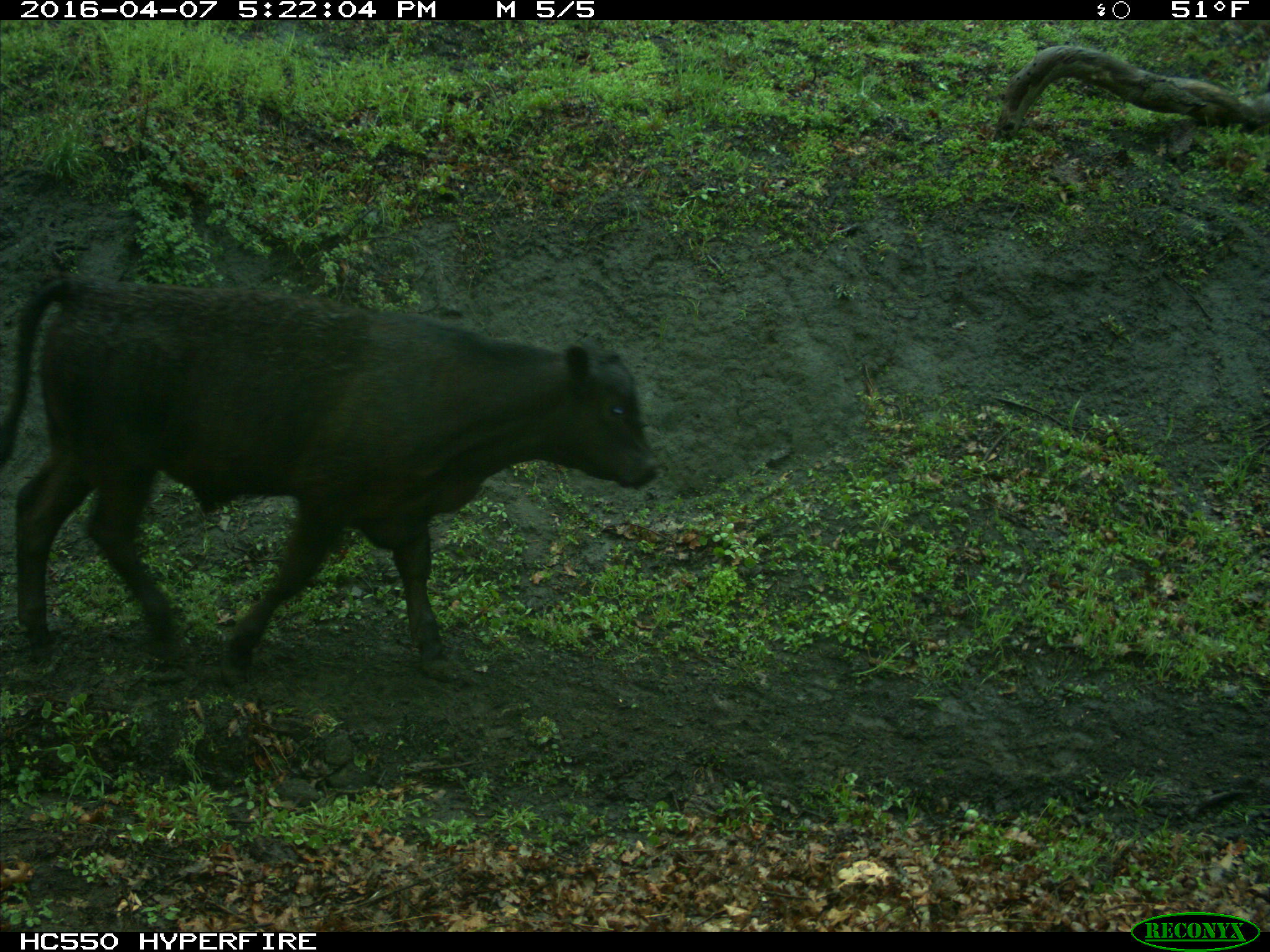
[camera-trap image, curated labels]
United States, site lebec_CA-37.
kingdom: Animalia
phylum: Chordata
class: Mammalia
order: Artiodactyla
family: Bovidae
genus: Bos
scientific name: Bos taurus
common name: domestic cow